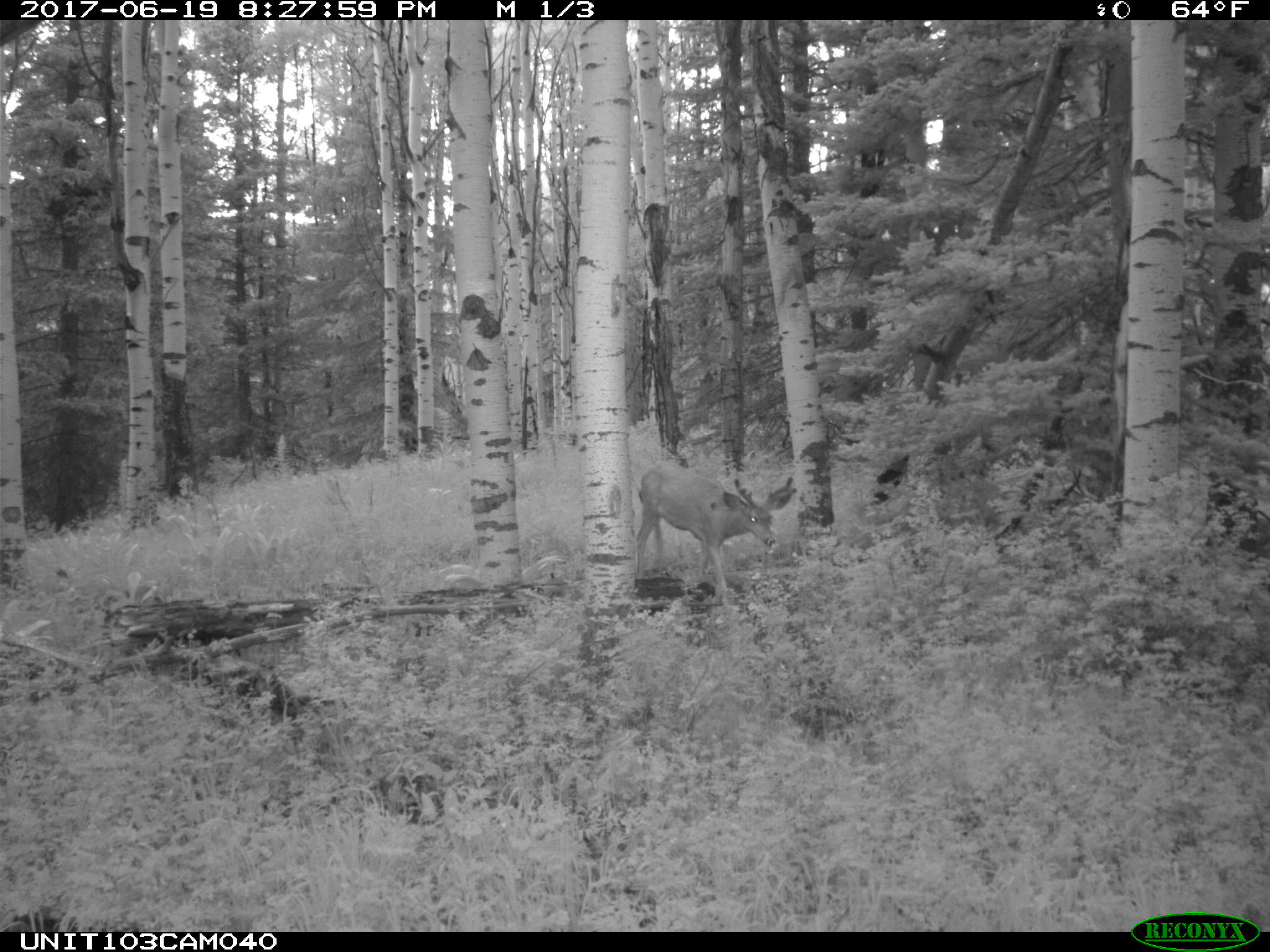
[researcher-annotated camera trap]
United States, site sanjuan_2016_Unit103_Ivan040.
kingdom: Animalia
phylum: Chordata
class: Mammalia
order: Artiodactyla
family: Cervidae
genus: Odocoileus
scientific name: Odocoileus hemionus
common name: mule deer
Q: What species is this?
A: Odocoileus hemionus (mule deer).